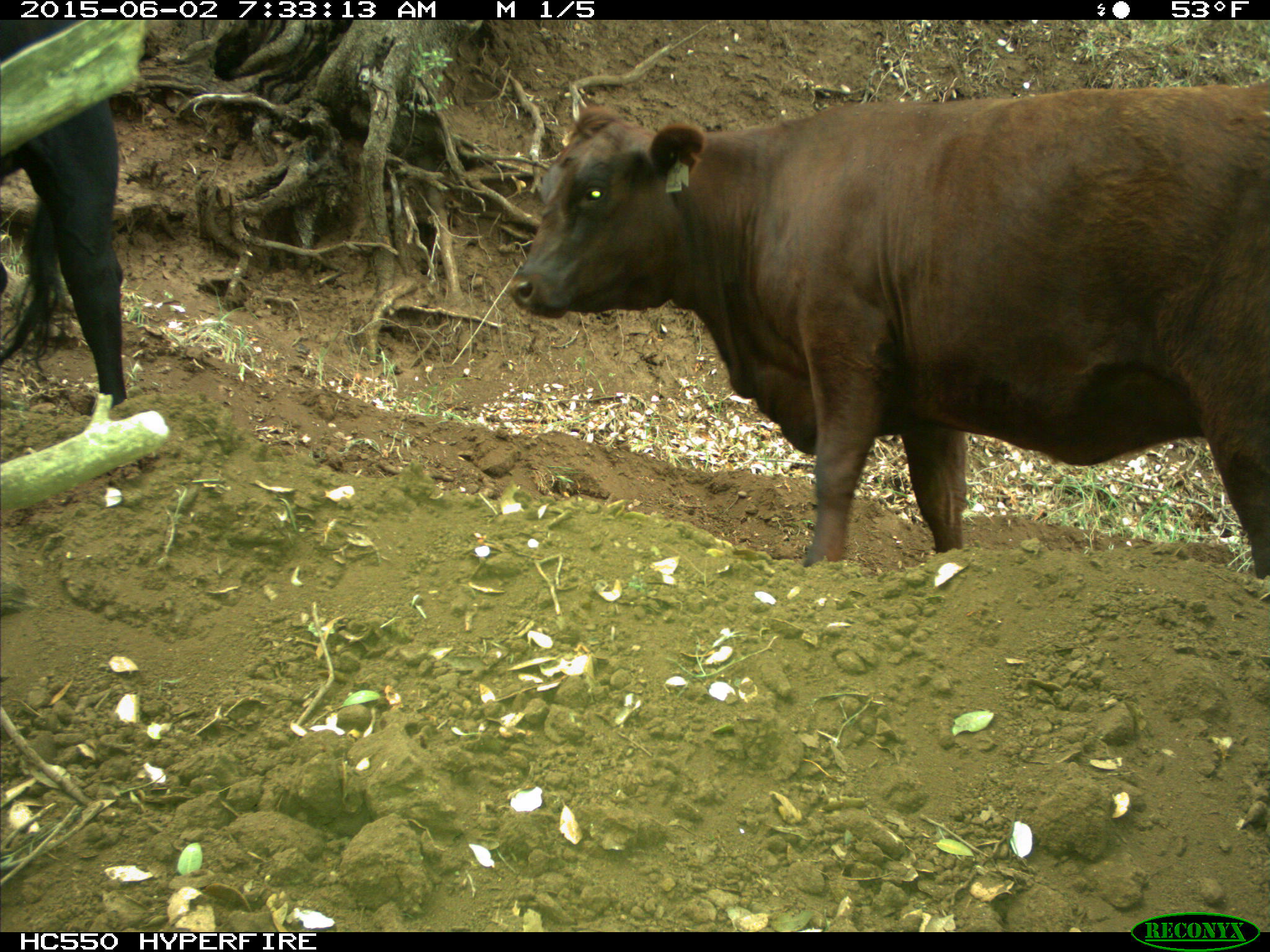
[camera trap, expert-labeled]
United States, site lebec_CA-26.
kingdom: Animalia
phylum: Chordata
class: Mammalia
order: Artiodactyla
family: Bovidae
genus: Bos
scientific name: Bos taurus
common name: domestic cow